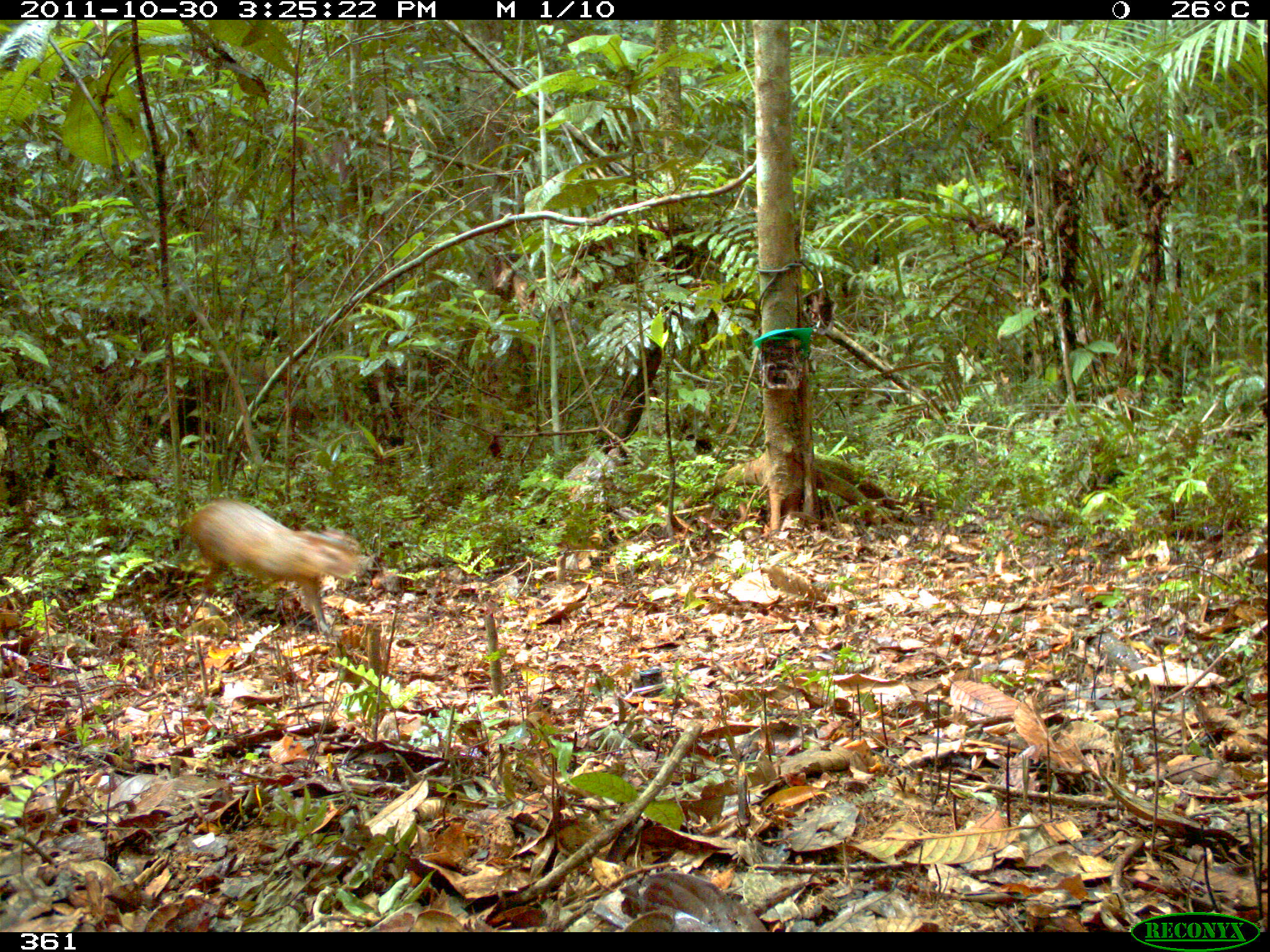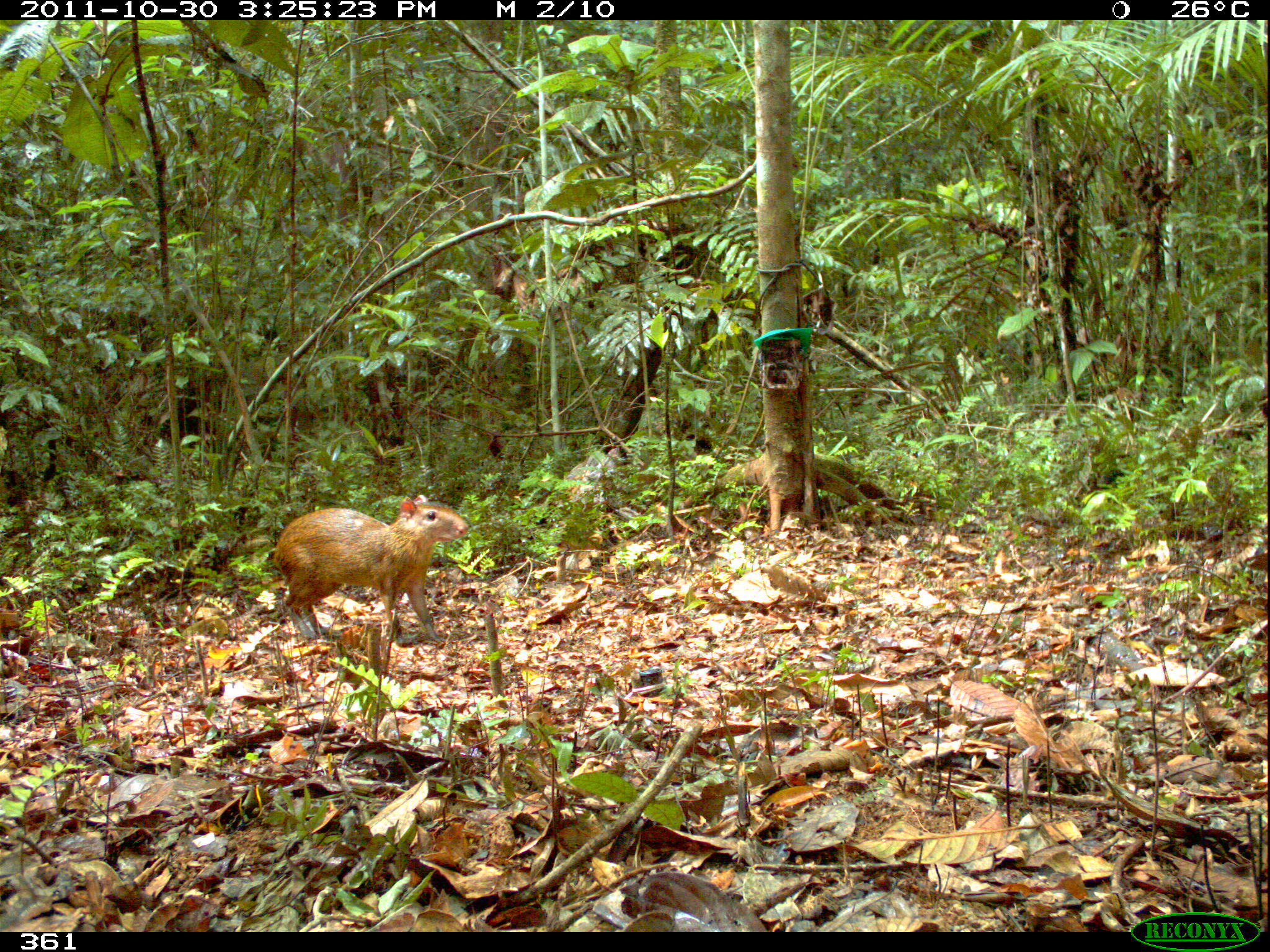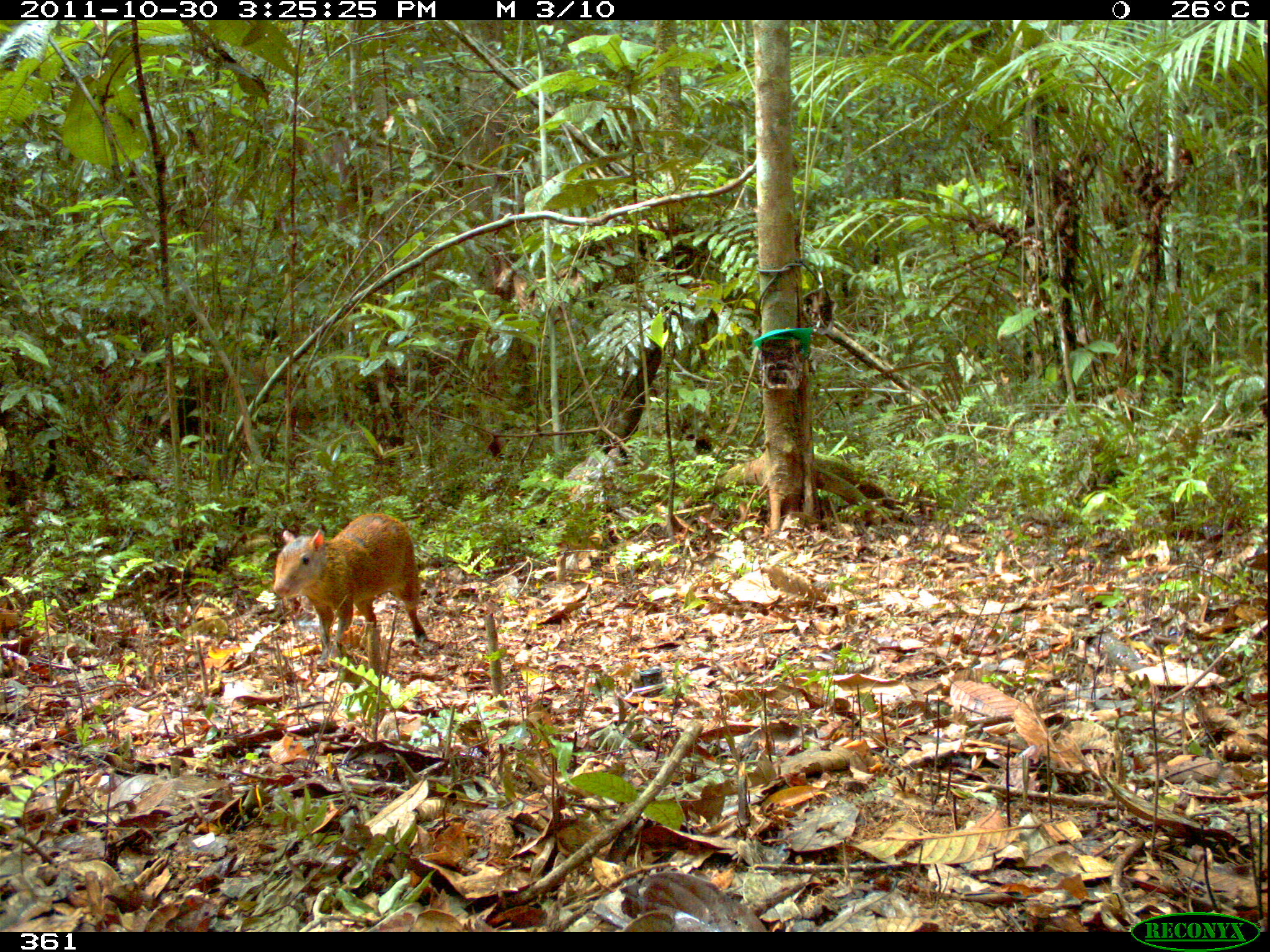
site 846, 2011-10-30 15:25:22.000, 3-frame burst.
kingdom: Animalia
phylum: Chordata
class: Mammalia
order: Rodentia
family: Dasyproctidae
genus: Dasyprocta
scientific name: Dasyprocta punctata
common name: central american agouti